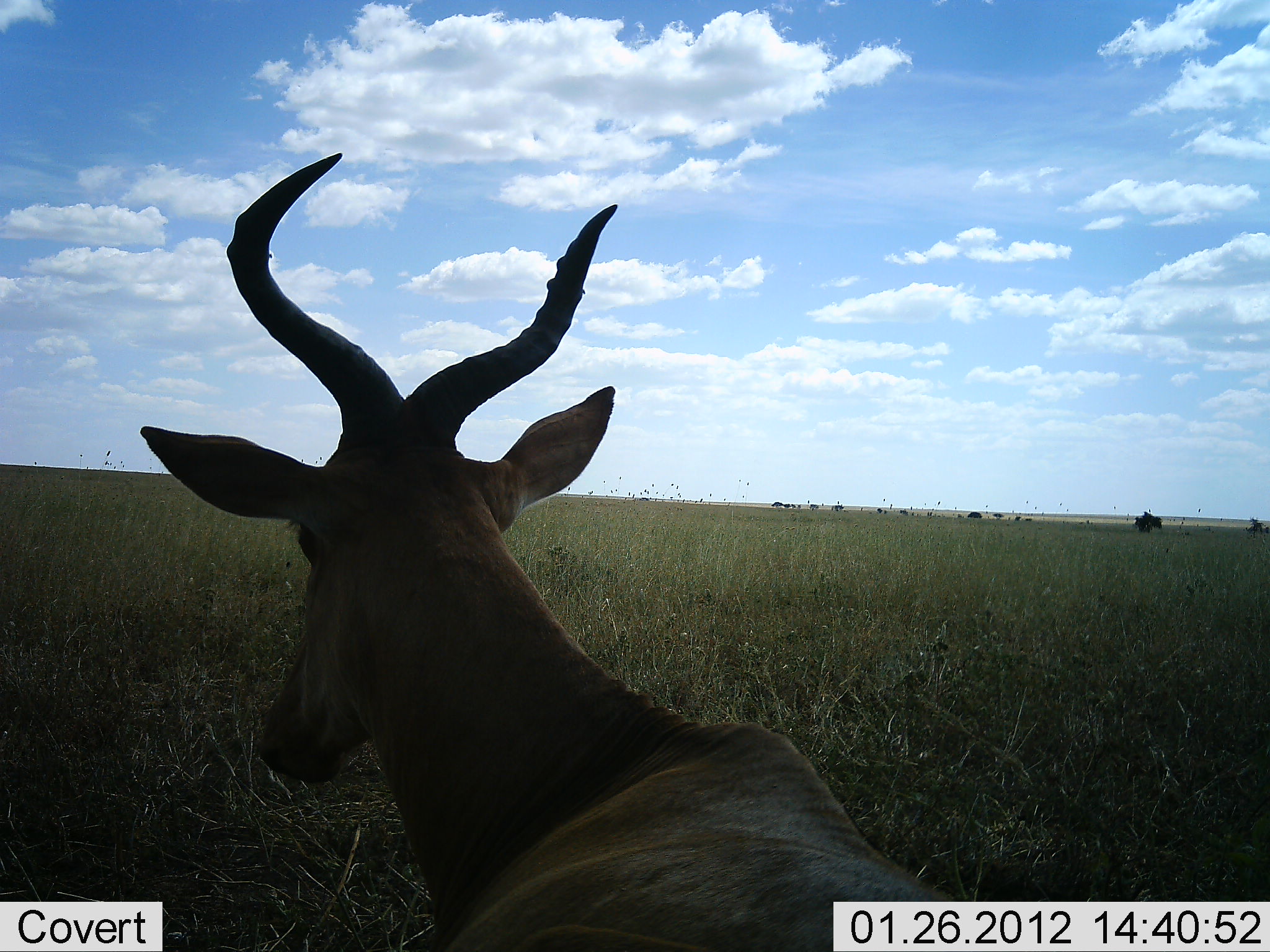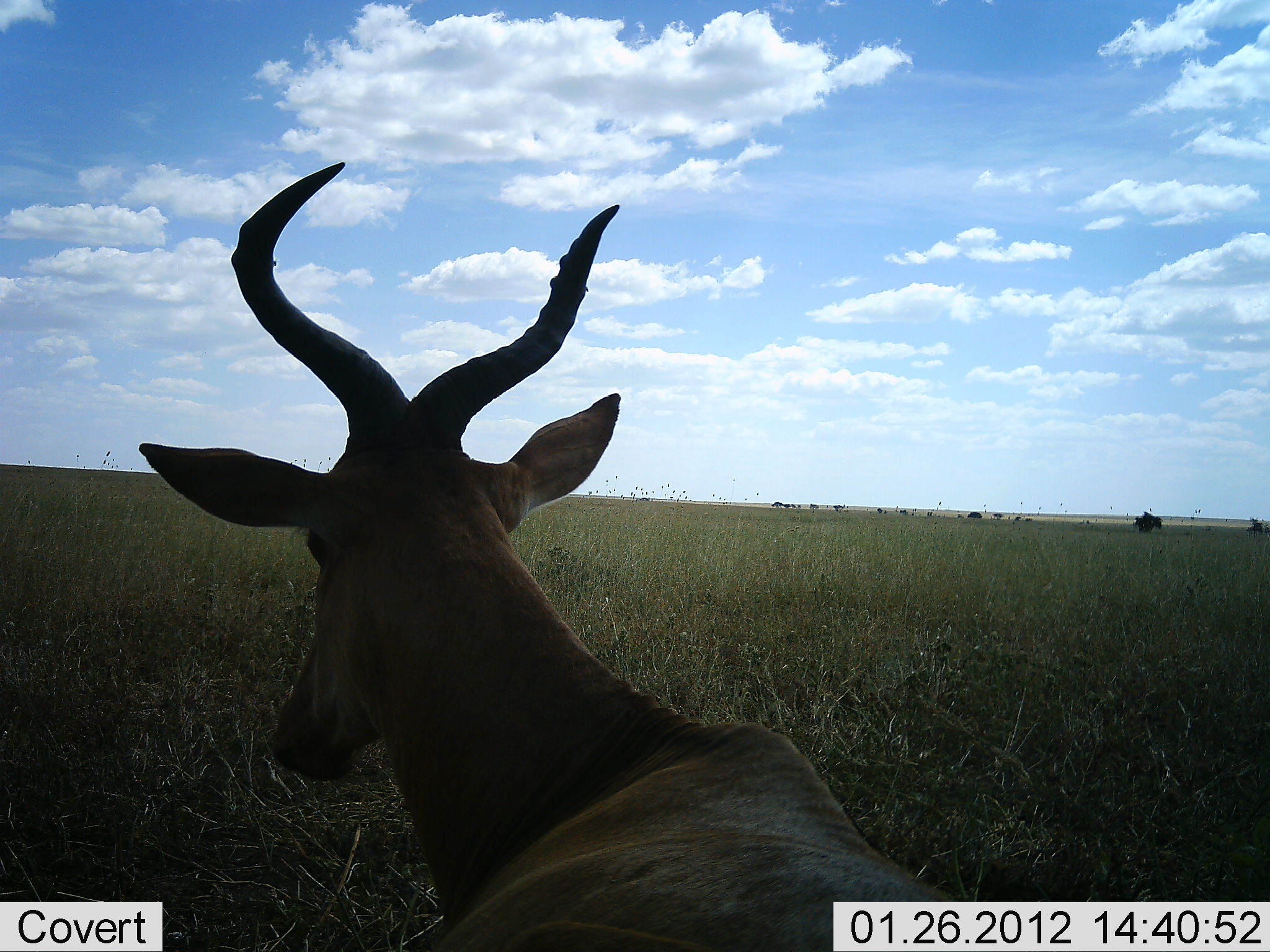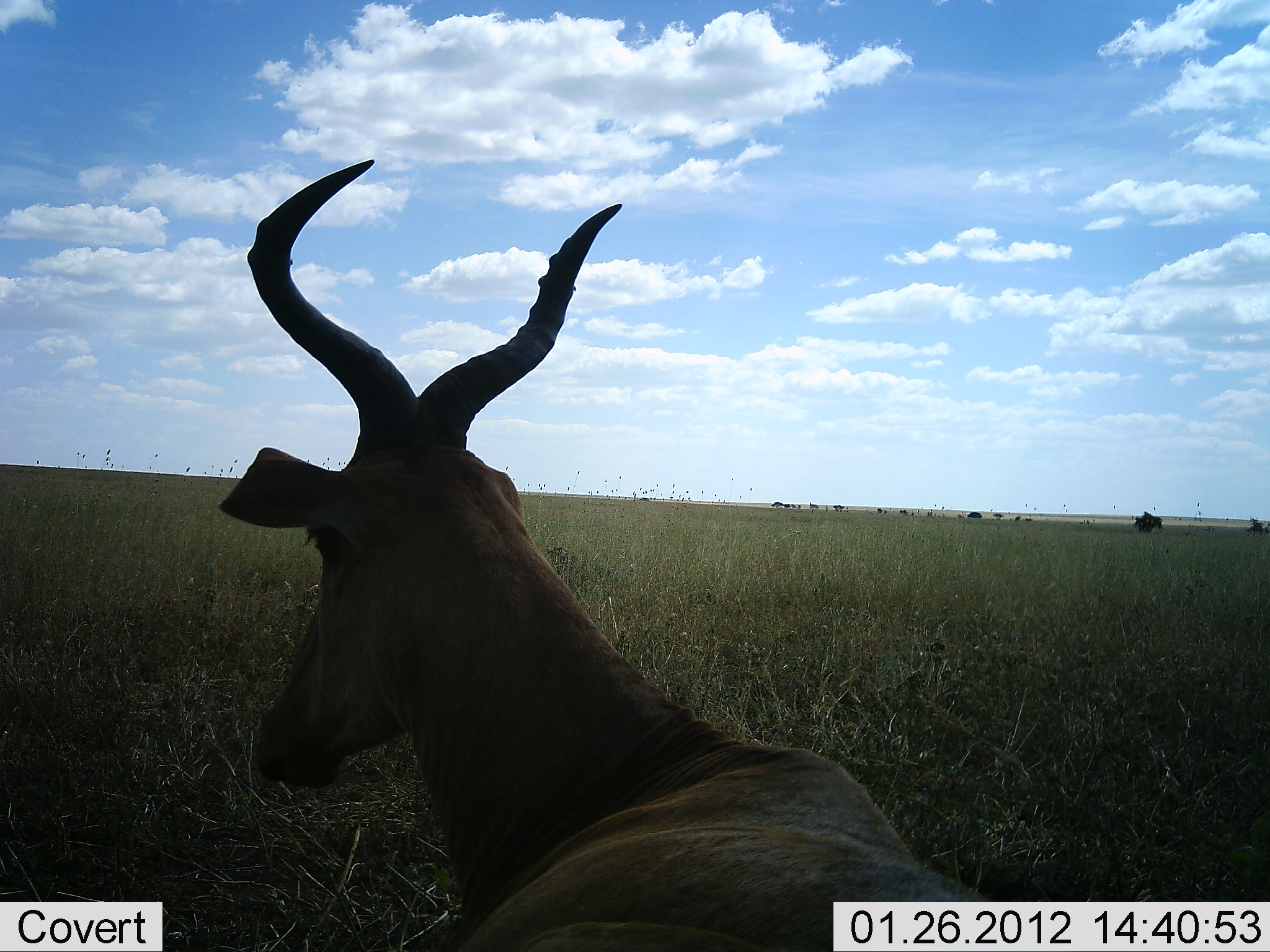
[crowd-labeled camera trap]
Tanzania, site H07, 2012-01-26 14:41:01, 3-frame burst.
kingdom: Animalia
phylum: Chordata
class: Mammalia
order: Artiodactyla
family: Bovidae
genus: Alcelaphus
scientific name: Alcelaphus buselaphus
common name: hartebeest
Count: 1.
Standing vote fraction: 29%.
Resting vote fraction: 71%.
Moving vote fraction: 0%.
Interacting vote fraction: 0%.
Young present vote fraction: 0%.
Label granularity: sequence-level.